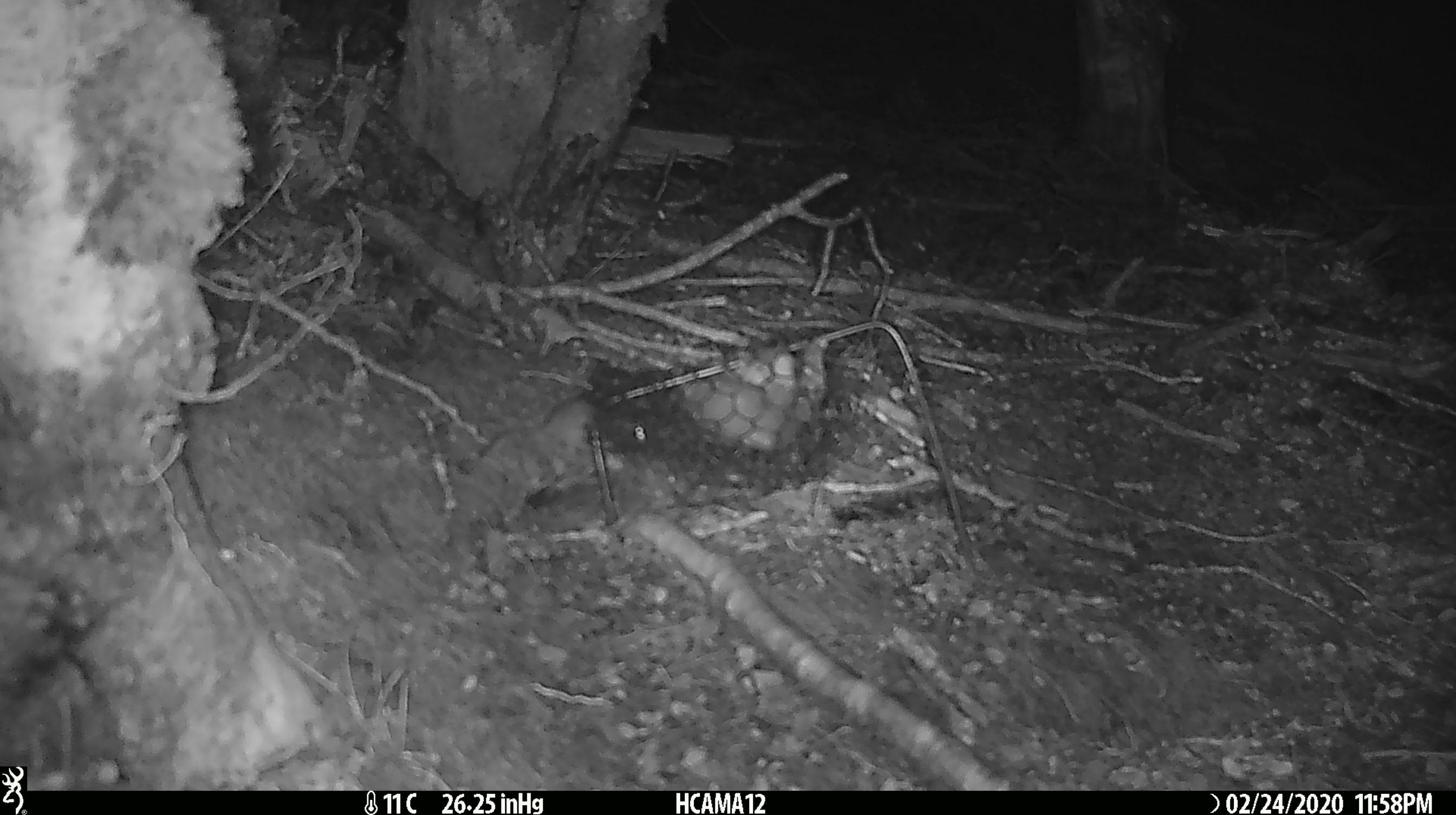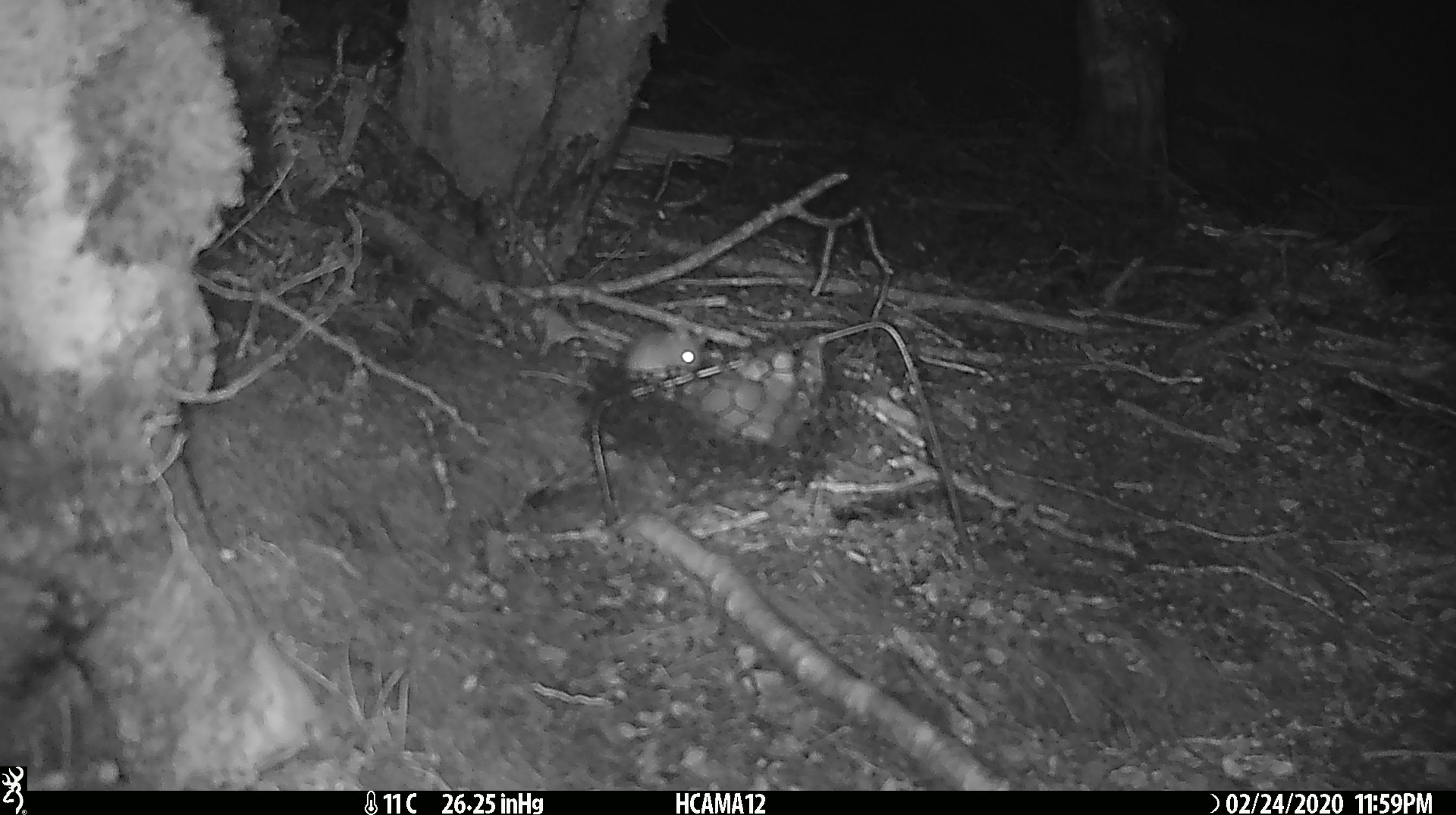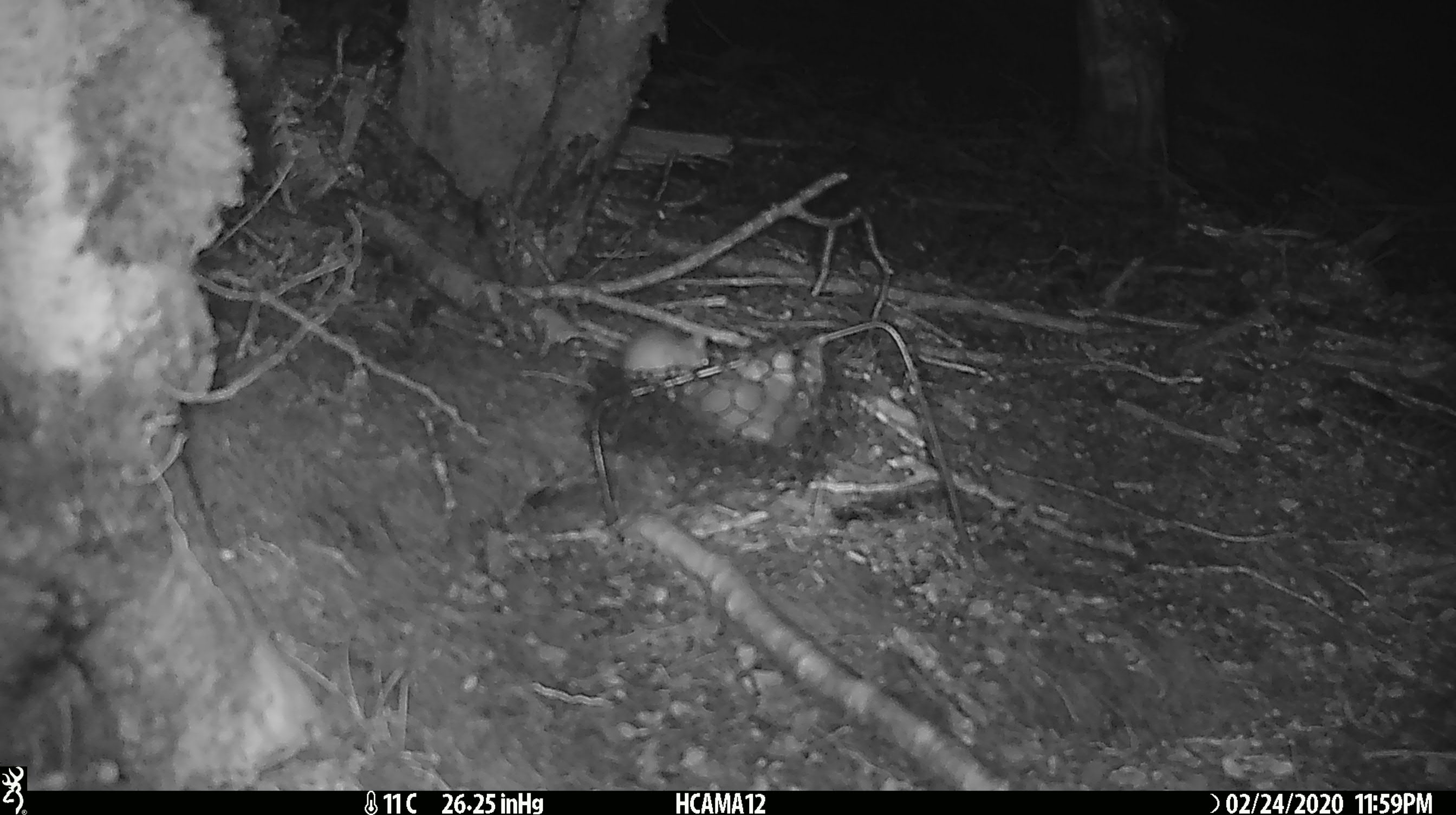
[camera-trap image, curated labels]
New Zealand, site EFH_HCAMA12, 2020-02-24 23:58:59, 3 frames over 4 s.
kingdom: Animalia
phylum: Chordata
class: Mammalia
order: Rodentia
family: Muridae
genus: Mus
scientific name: Mus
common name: mouse